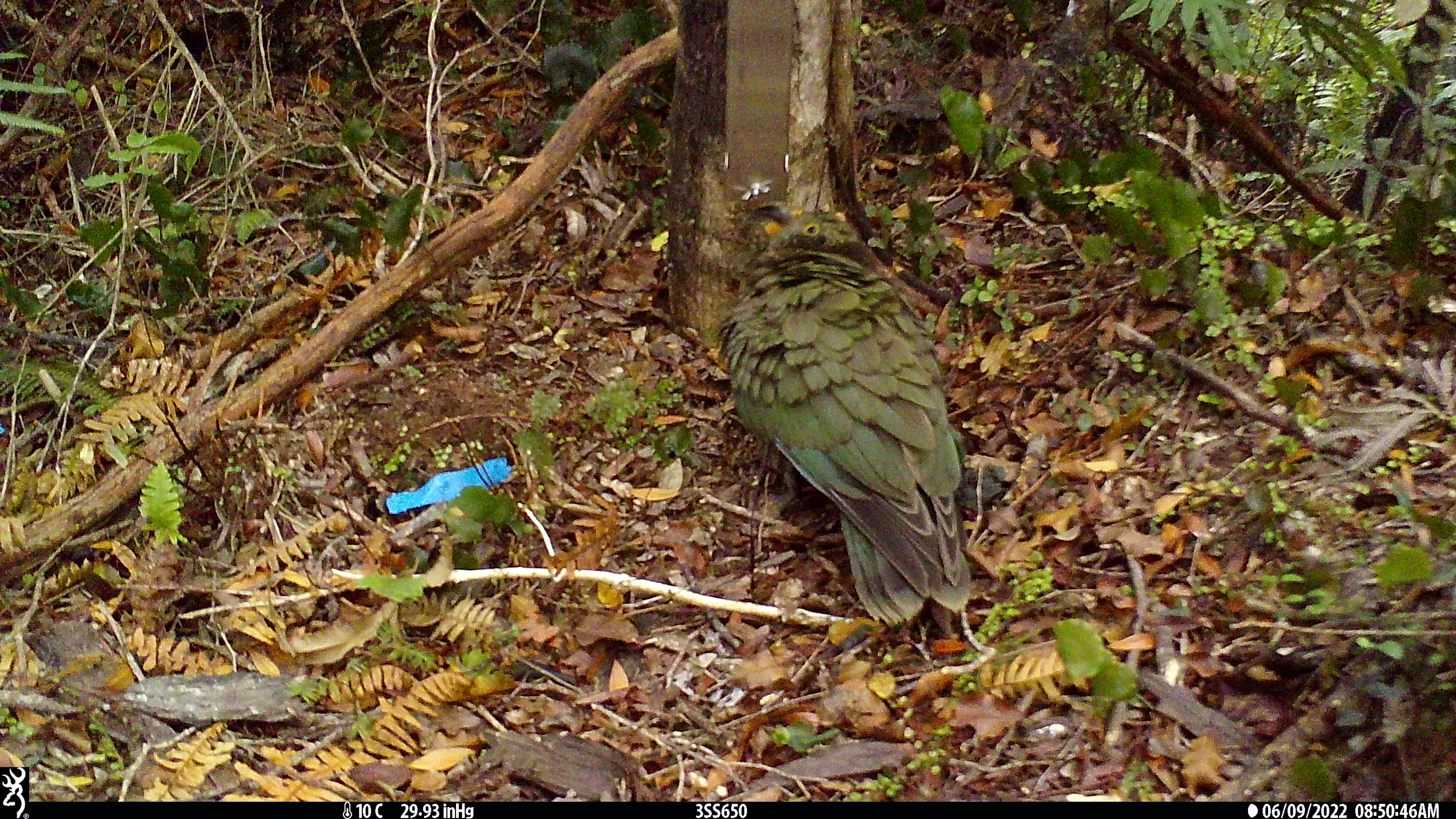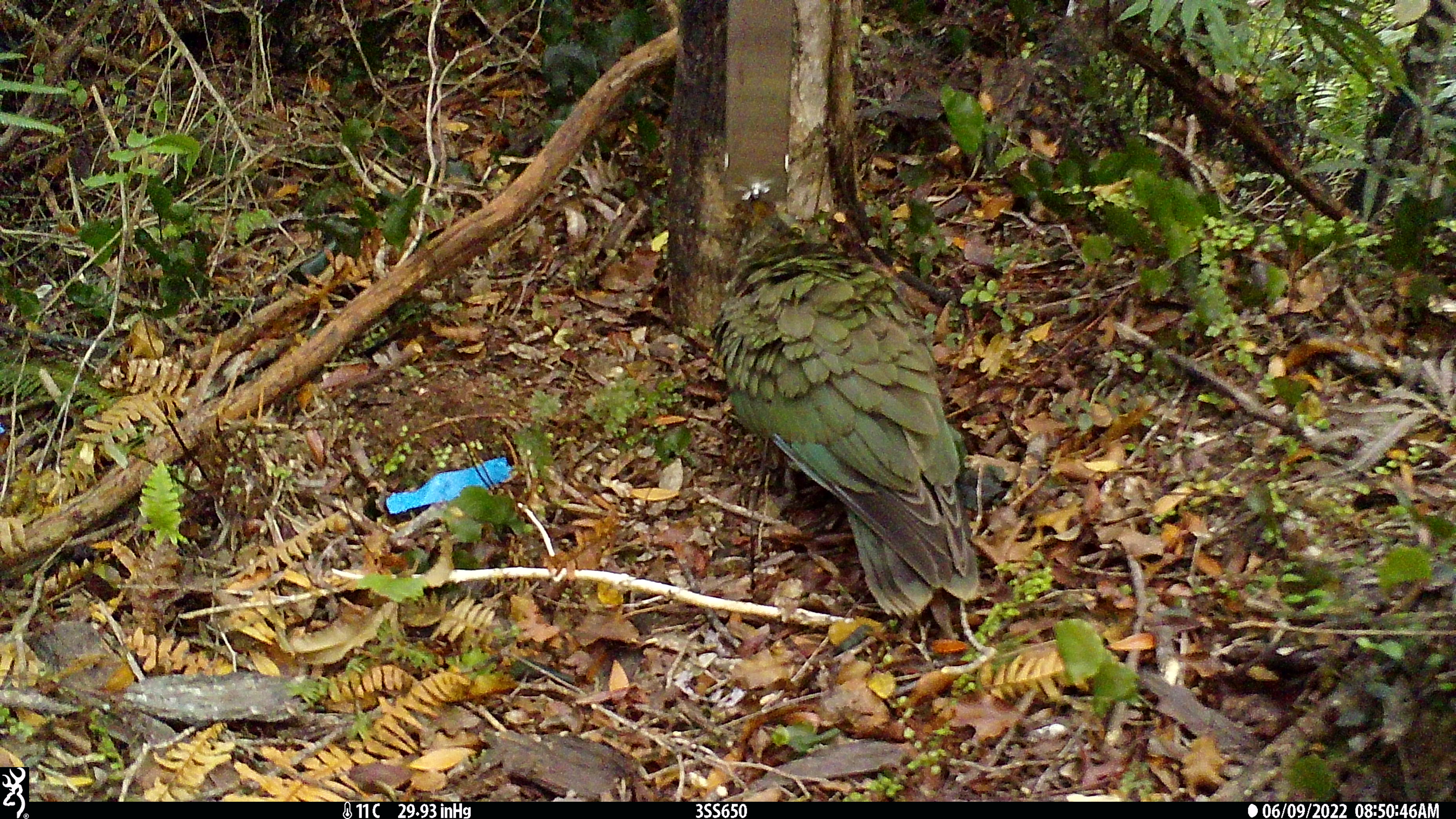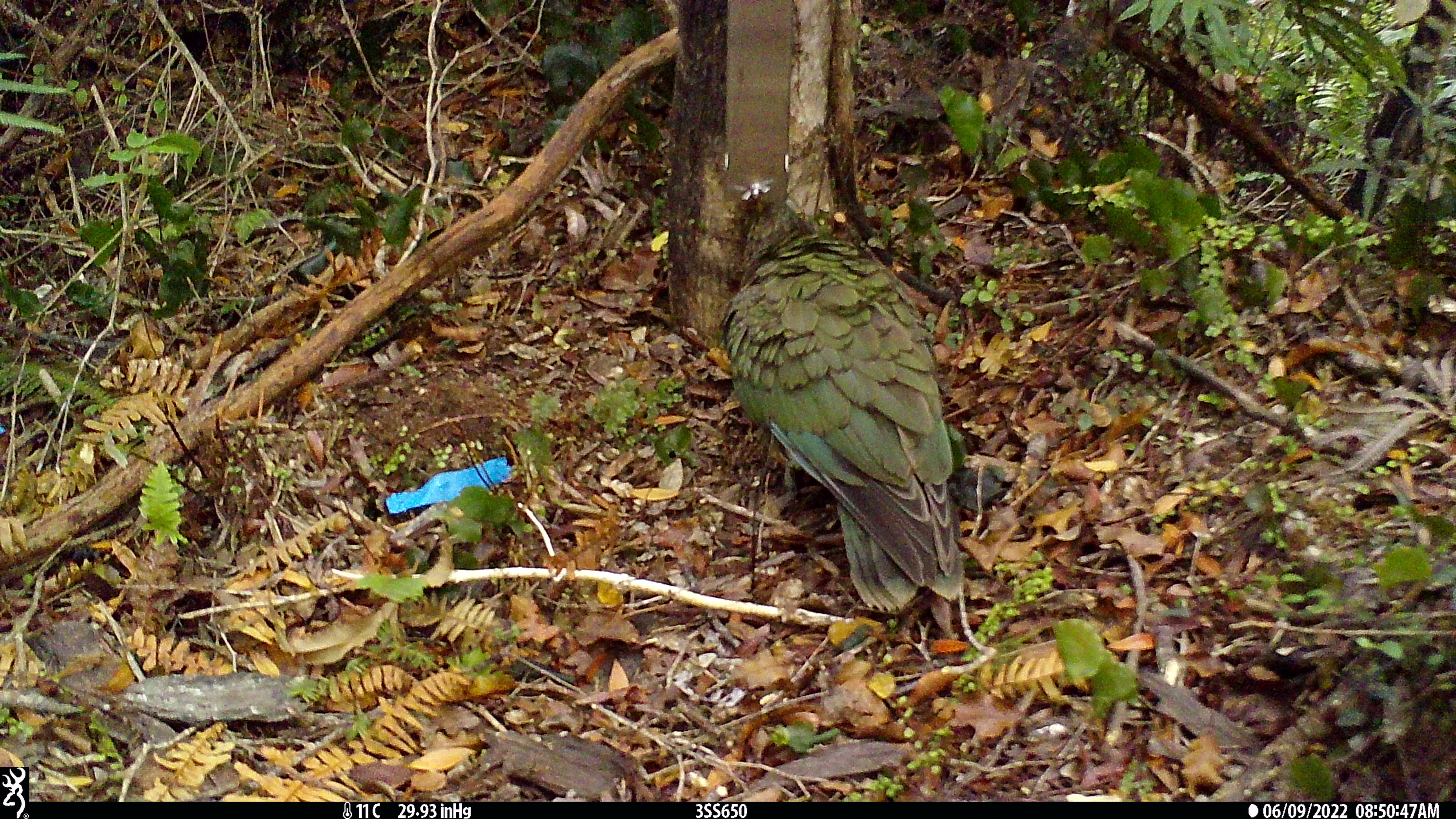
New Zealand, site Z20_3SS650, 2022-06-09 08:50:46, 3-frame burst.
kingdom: Animalia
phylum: Chordata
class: Aves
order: Psittaciformes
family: Strigopidae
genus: Nestor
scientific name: Nestor notabilis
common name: kea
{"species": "kea (Nestor notabilis)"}